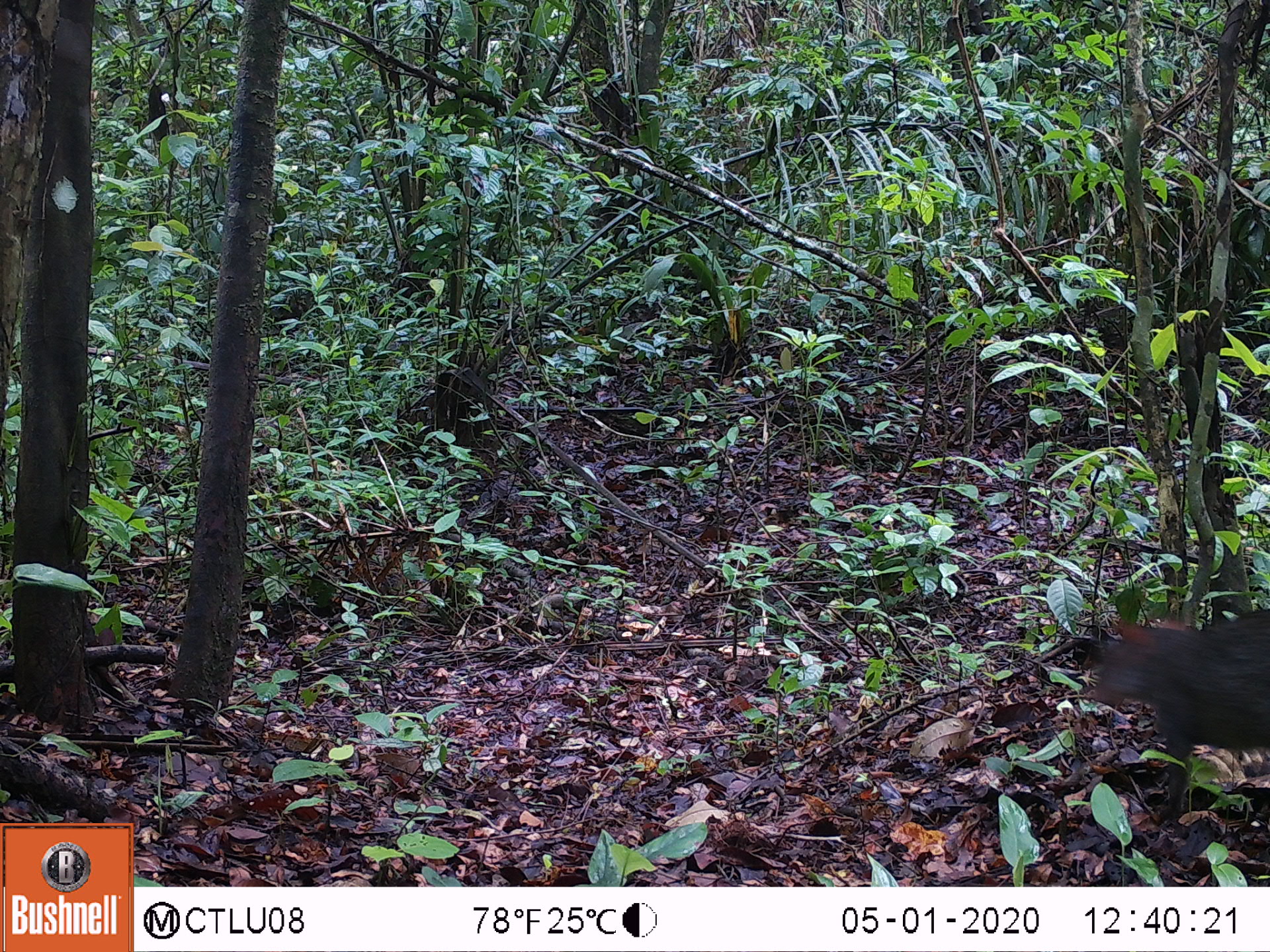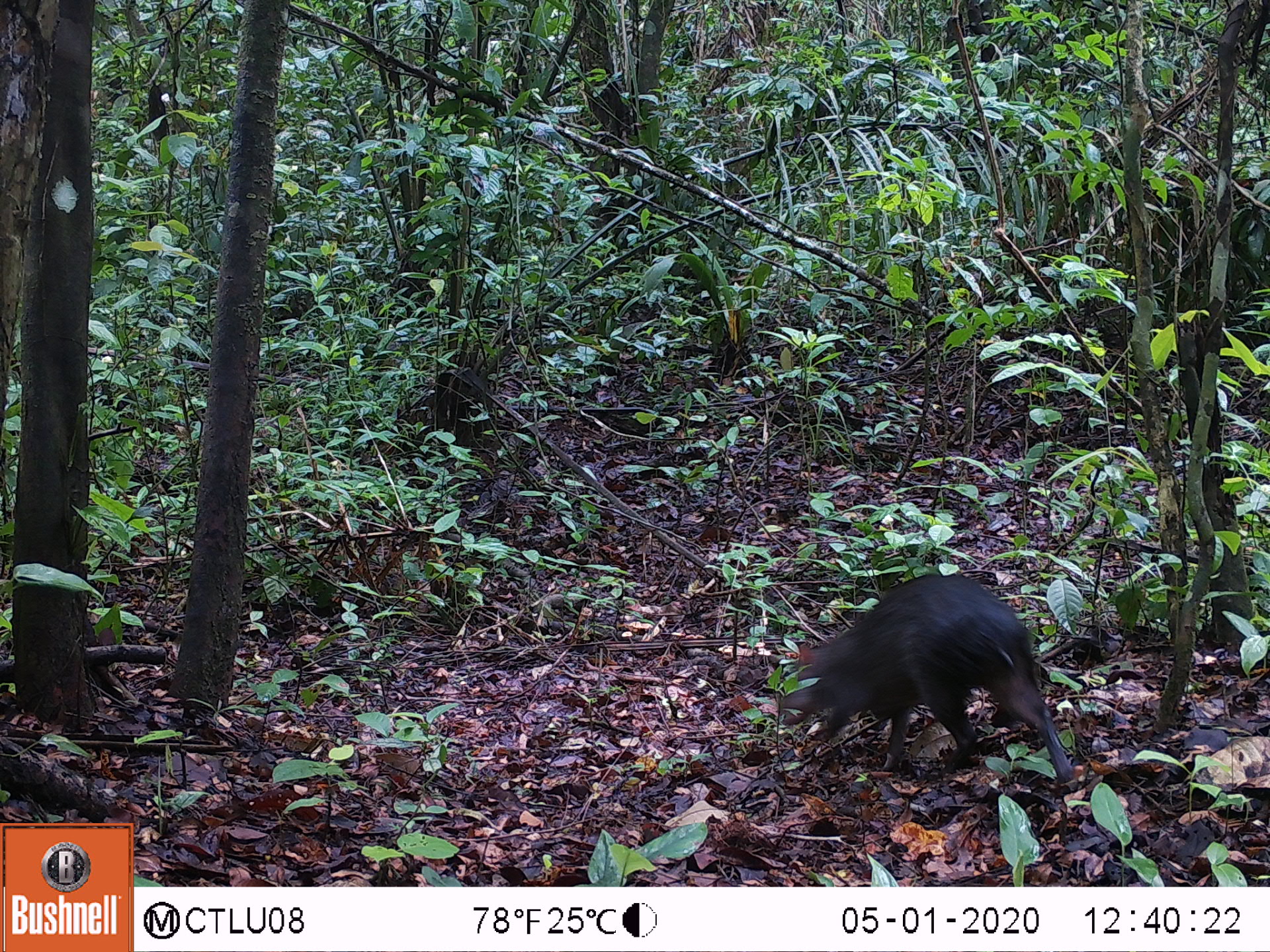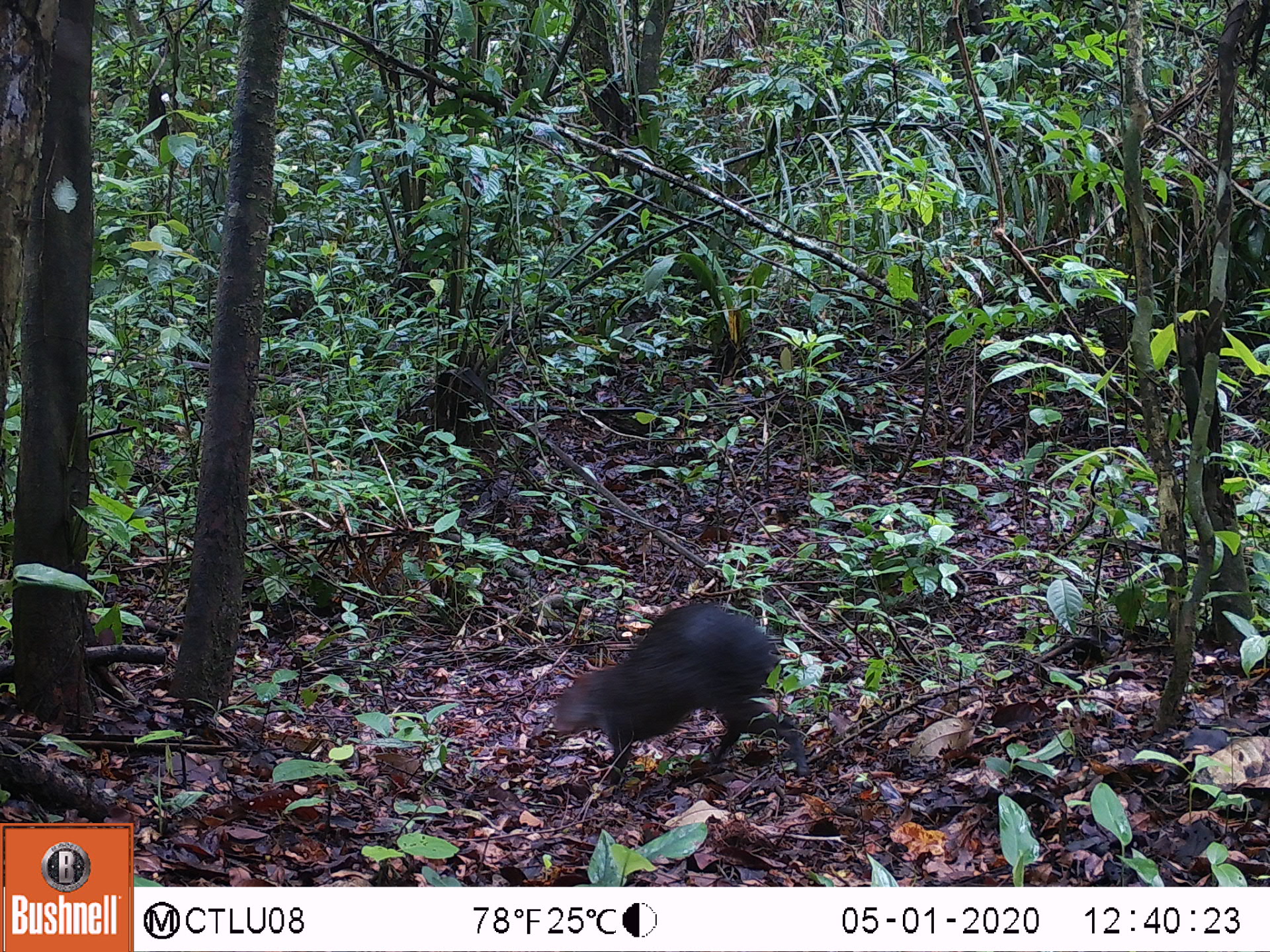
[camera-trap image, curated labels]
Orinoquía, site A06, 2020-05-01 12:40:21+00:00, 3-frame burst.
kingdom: Animalia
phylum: Chordata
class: Mammalia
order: Rodentia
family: Dasyproctidae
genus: Dasyprocta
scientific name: Dasyprocta fuliginosa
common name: black agouti